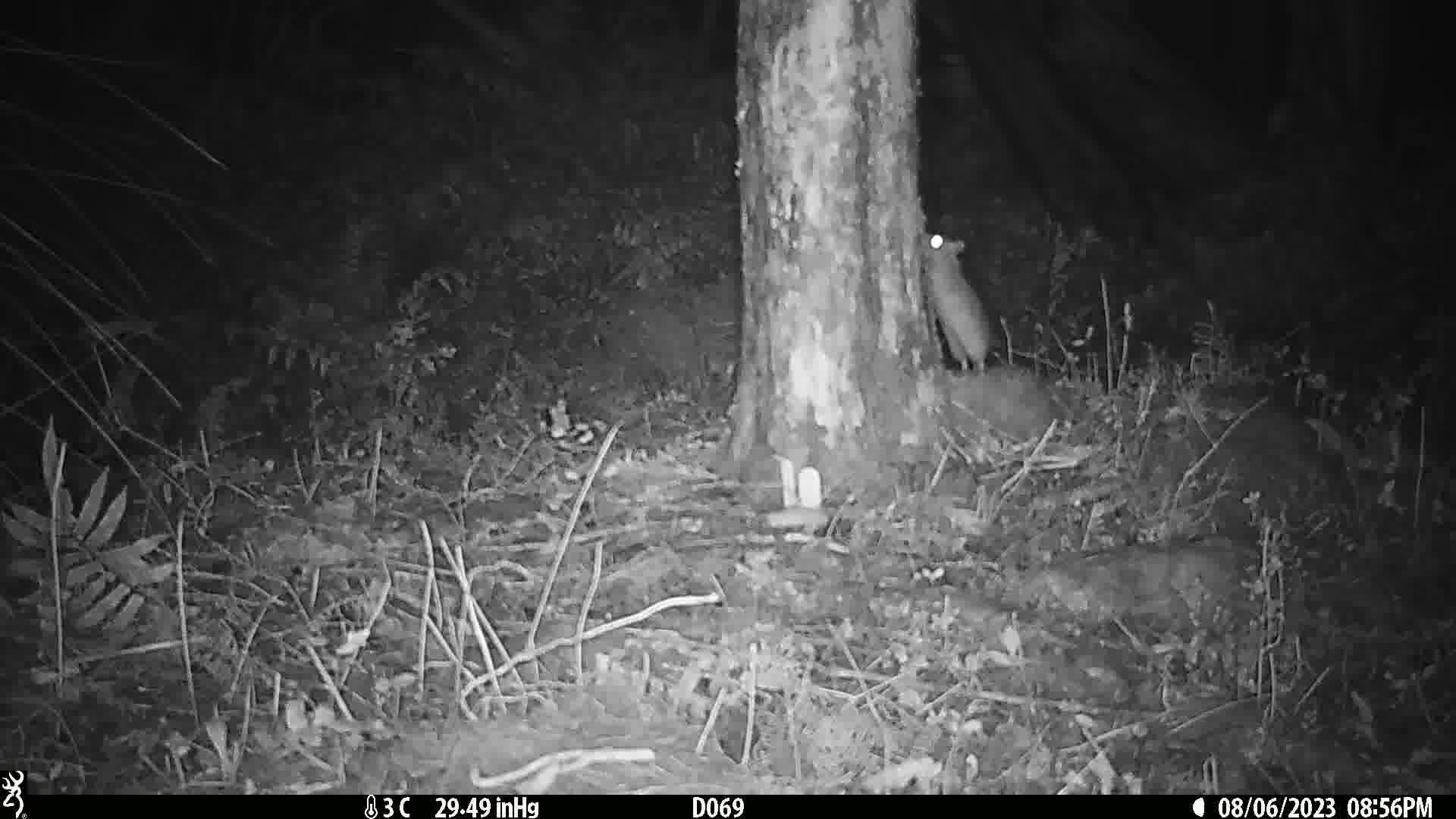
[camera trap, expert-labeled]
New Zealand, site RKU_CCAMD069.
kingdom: Animalia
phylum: Chordata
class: Mammalia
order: Rodentia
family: Muridae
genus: Rattus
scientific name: Rattus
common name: rat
Rat (Rattus).